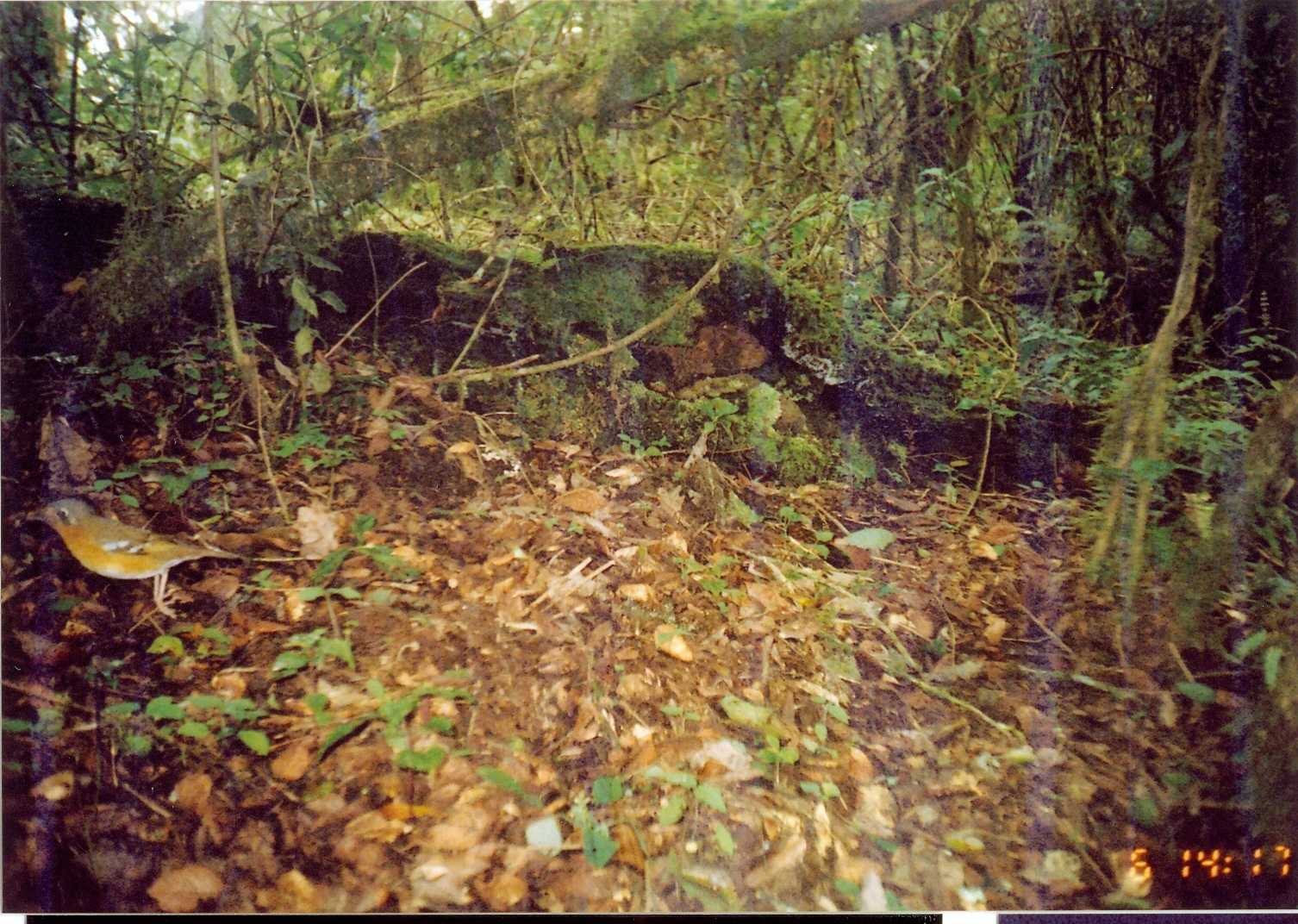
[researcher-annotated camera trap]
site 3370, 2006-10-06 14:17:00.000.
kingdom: Animalia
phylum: Chordata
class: Aves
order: Passeriformes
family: Turdidae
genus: Geokichla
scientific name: Geokichla gurneyi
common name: orange ground-thrush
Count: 1.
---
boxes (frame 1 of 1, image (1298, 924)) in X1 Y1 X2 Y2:
geokichla gurneyi: 24 493 304 620